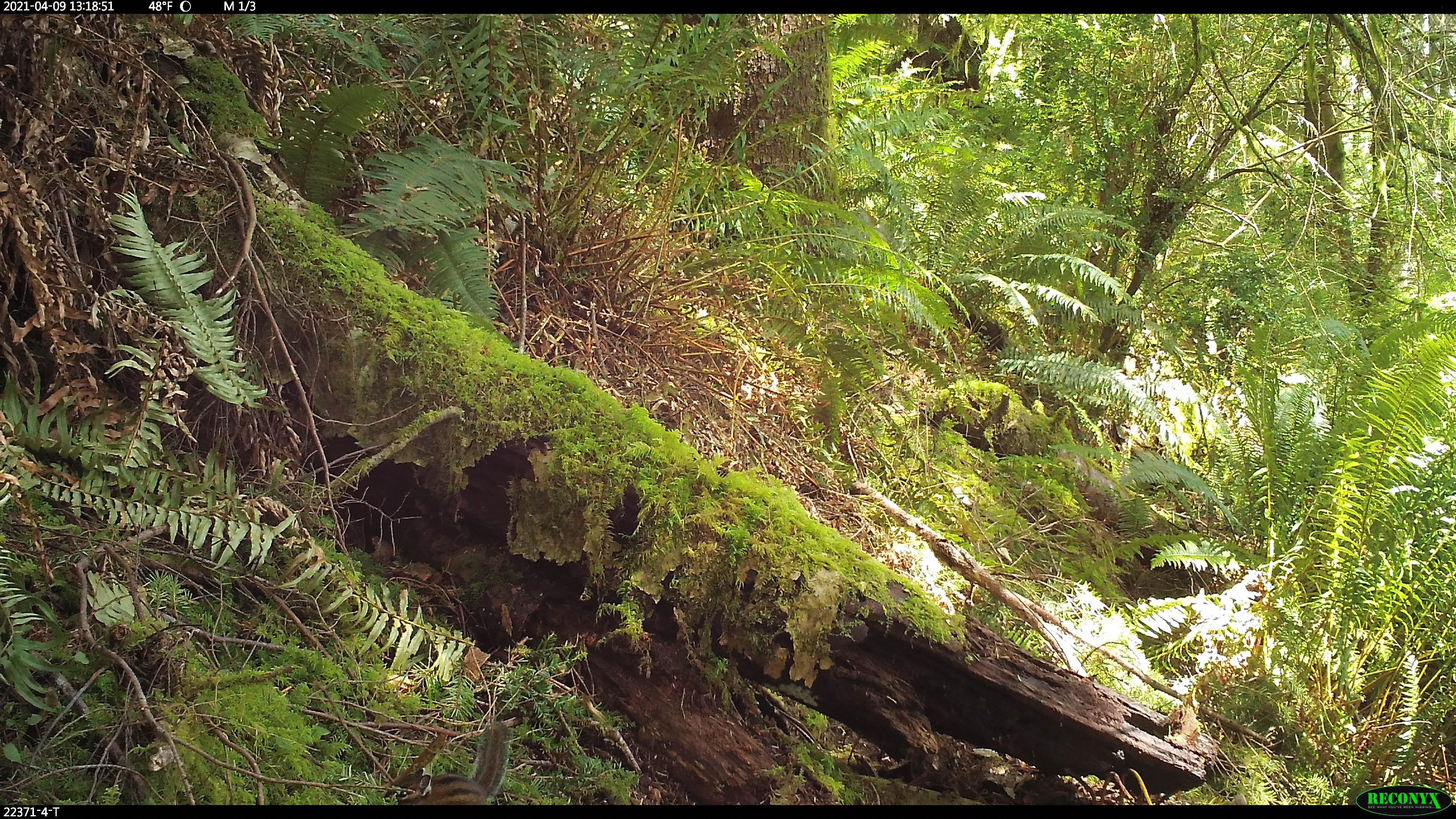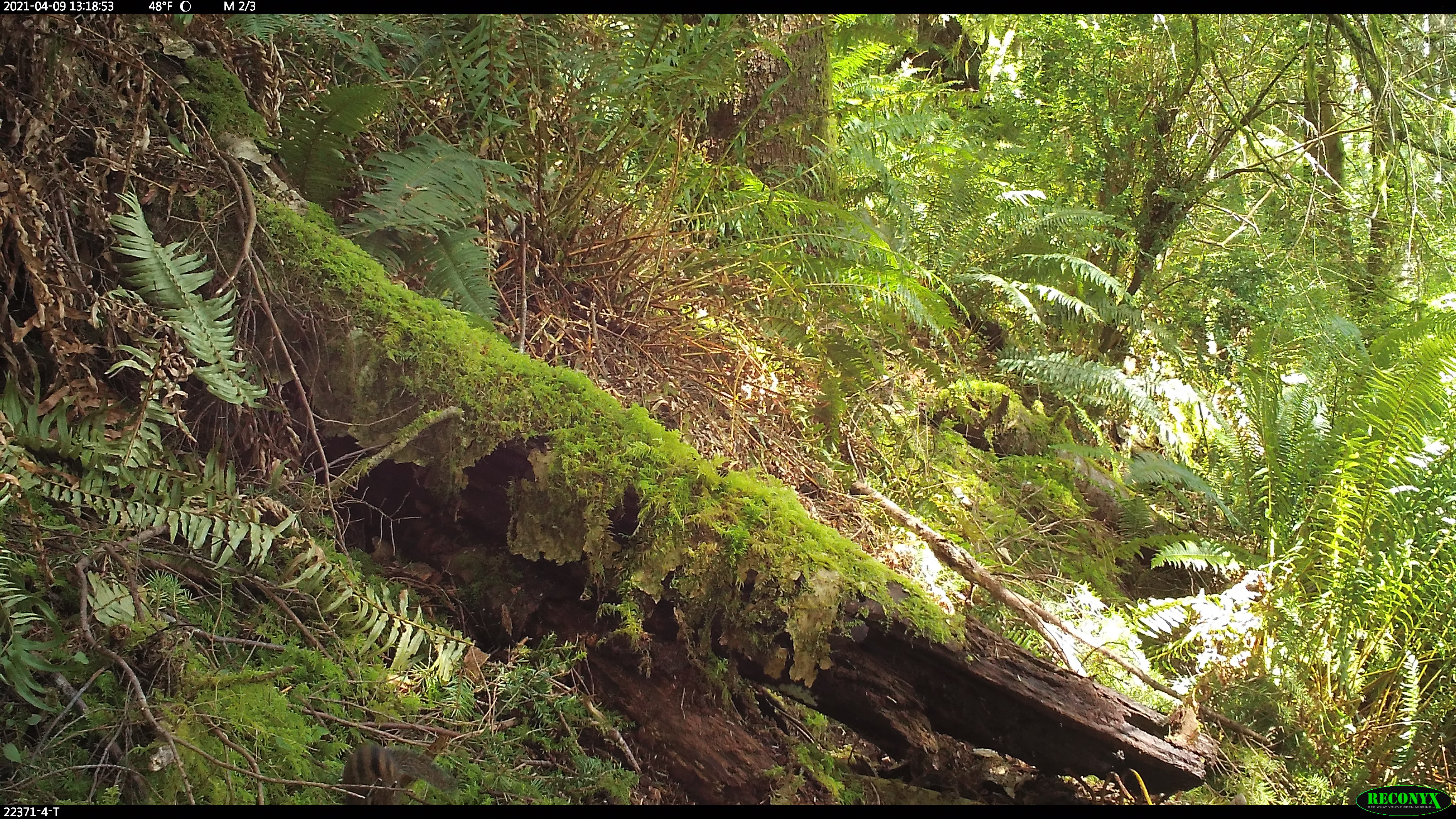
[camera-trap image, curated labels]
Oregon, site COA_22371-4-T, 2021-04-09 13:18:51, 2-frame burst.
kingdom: Animalia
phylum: Chordata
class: Mammalia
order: Rodentia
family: Sciuridae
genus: Neotamias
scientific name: Neotamias townsendii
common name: townsend's chipmunk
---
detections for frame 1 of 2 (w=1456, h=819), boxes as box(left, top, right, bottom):
townsend's chipmunk: box(371, 705, 519, 806)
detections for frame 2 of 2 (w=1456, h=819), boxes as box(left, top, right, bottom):
townsend's chipmunk: box(318, 720, 472, 806)